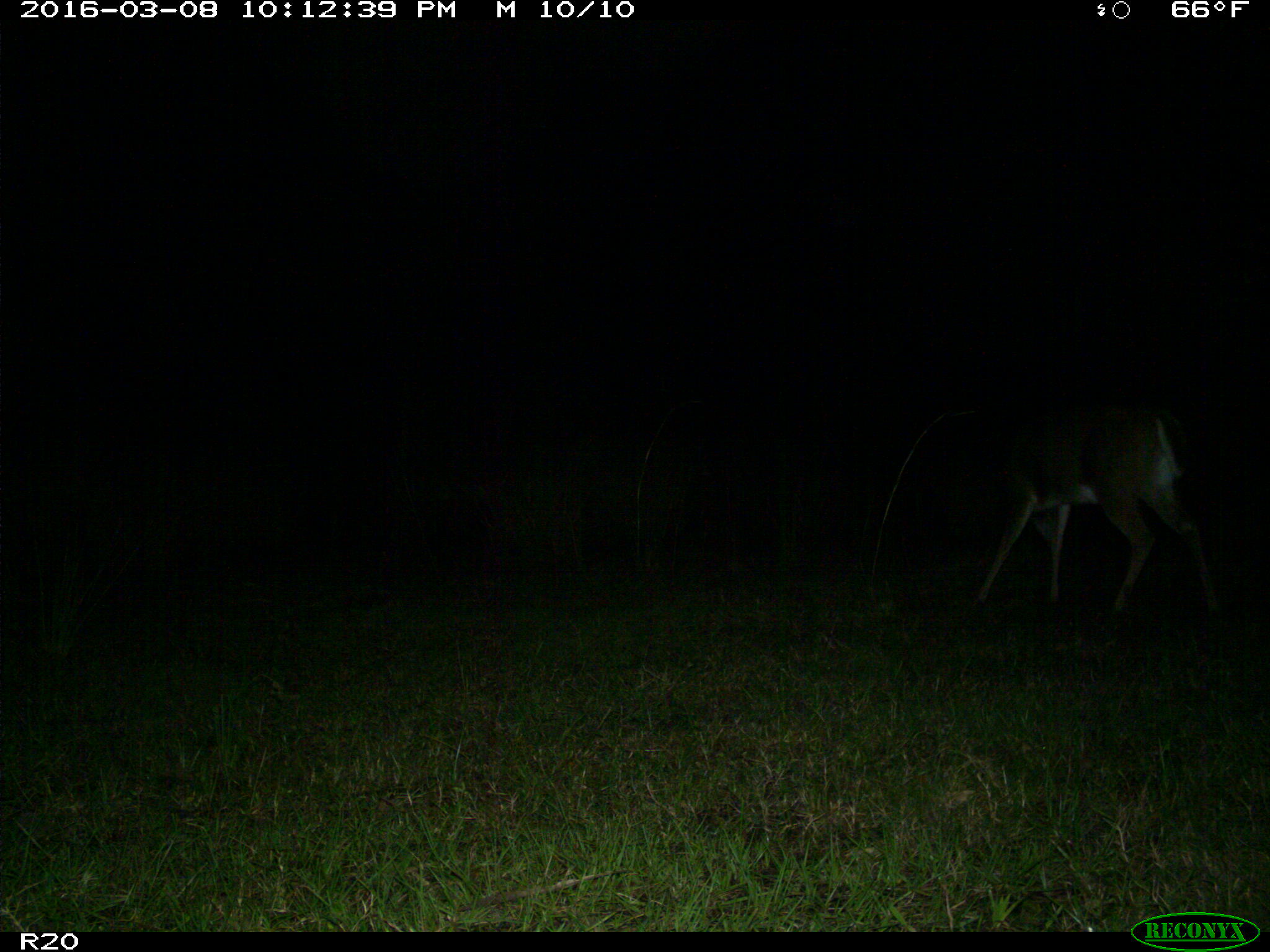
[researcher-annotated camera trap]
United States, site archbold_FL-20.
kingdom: Animalia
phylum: Chordata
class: Mammalia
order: Artiodactyla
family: Cervidae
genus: Odocoileus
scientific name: Odocoileus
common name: deer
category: unidentified deer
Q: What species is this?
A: Unidentified deer (deer) (Odocoileus).